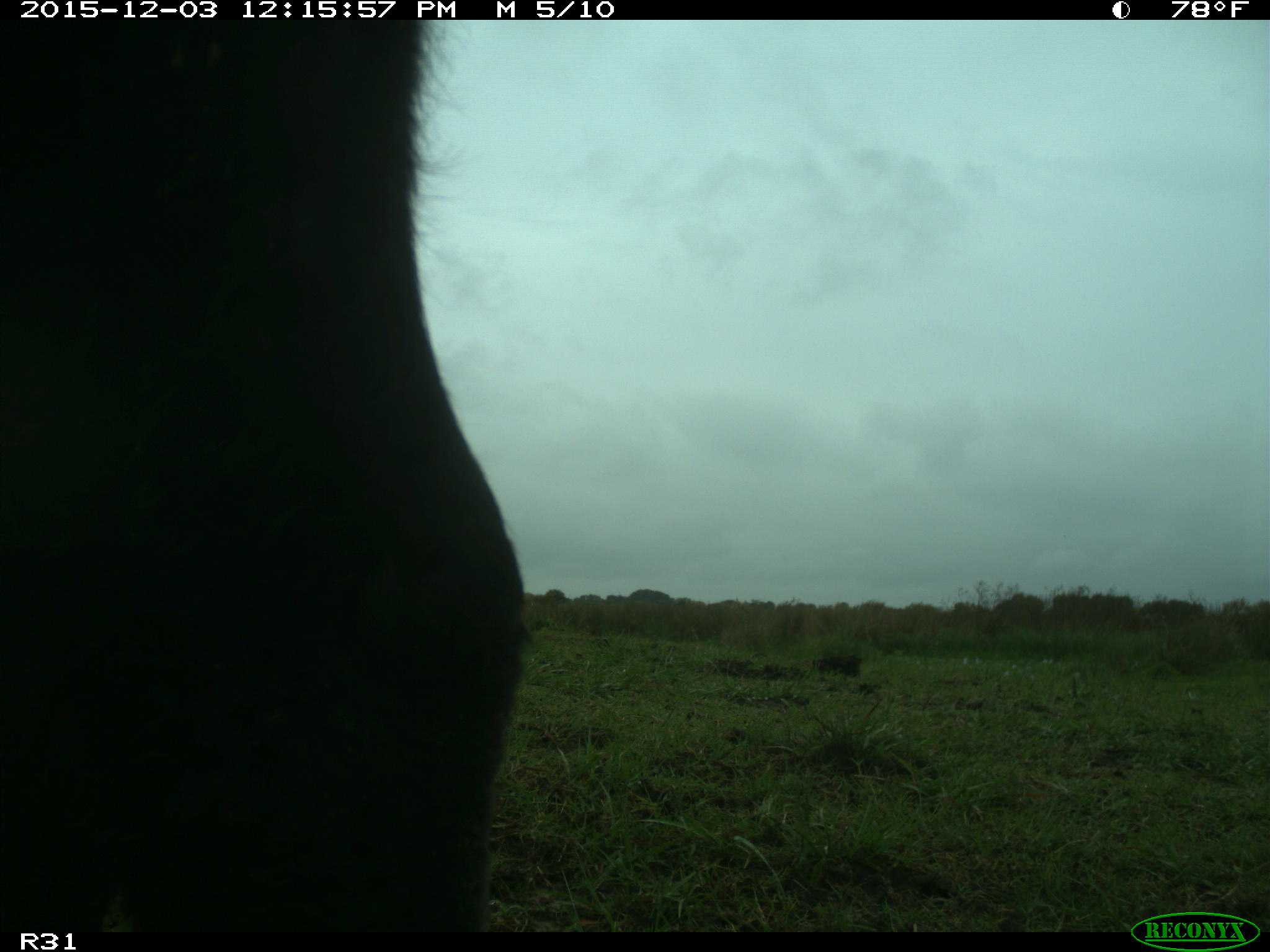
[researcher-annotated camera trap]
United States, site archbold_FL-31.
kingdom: Animalia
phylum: Chordata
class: Mammalia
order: Artiodactyla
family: Bovidae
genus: Bos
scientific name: Bos taurus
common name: domestic cow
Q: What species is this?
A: Bos taurus (domestic cow).